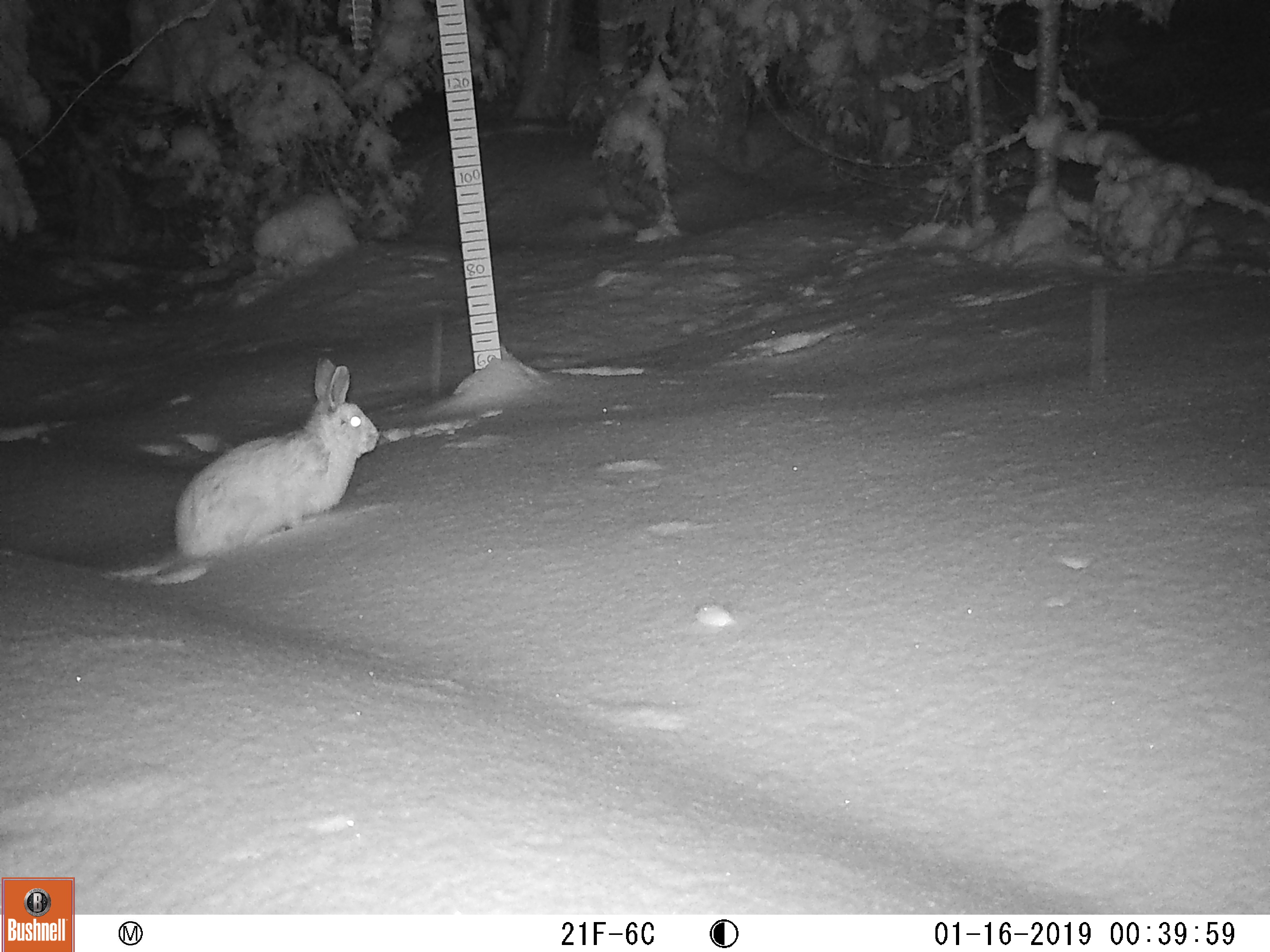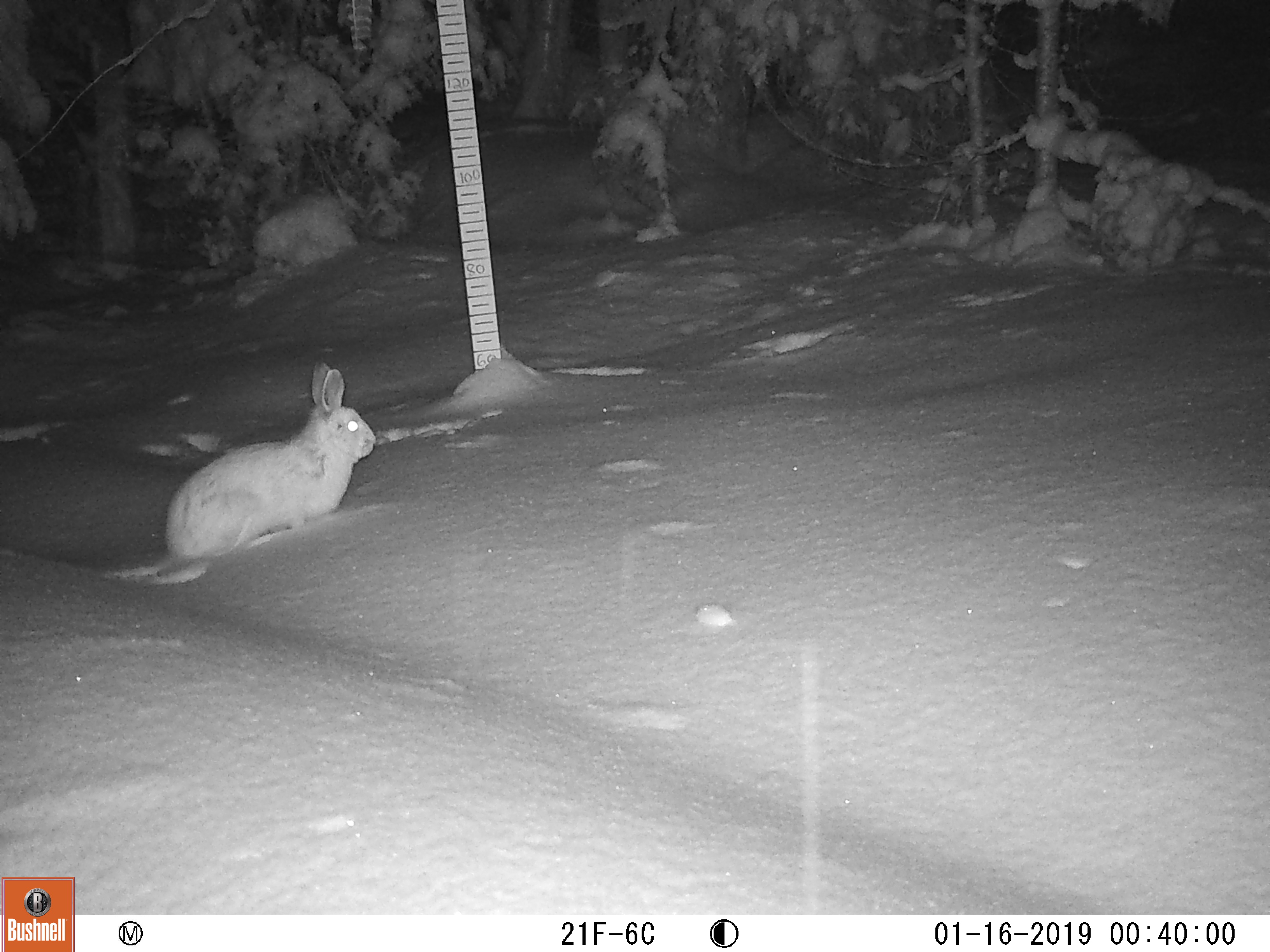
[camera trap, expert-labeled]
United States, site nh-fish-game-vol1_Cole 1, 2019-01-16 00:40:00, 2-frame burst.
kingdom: Animalia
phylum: Chordata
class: Mammalia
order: Lagomorpha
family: Leporidae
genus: Lepus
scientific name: Lepus americanus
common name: snowshoe hare